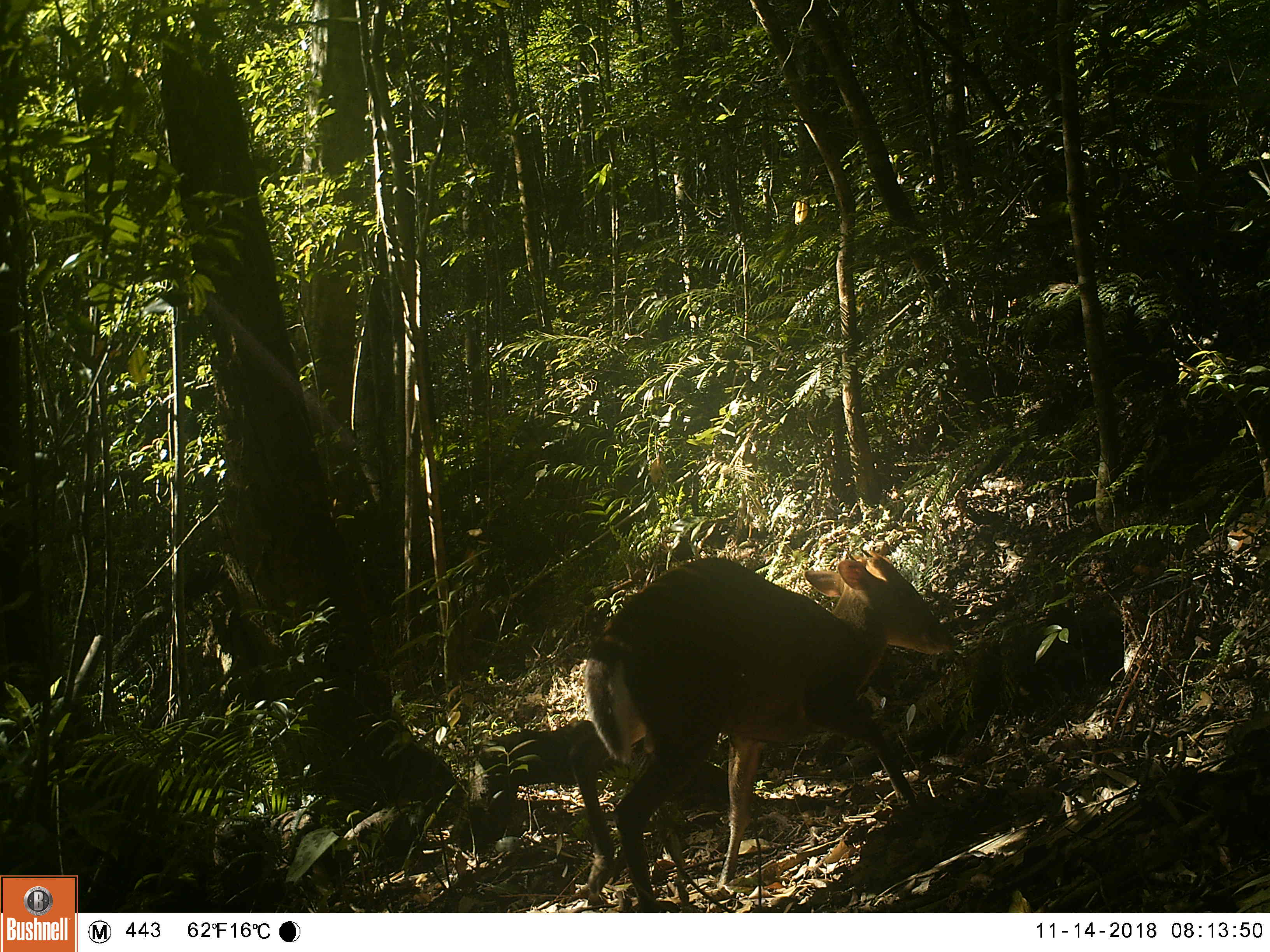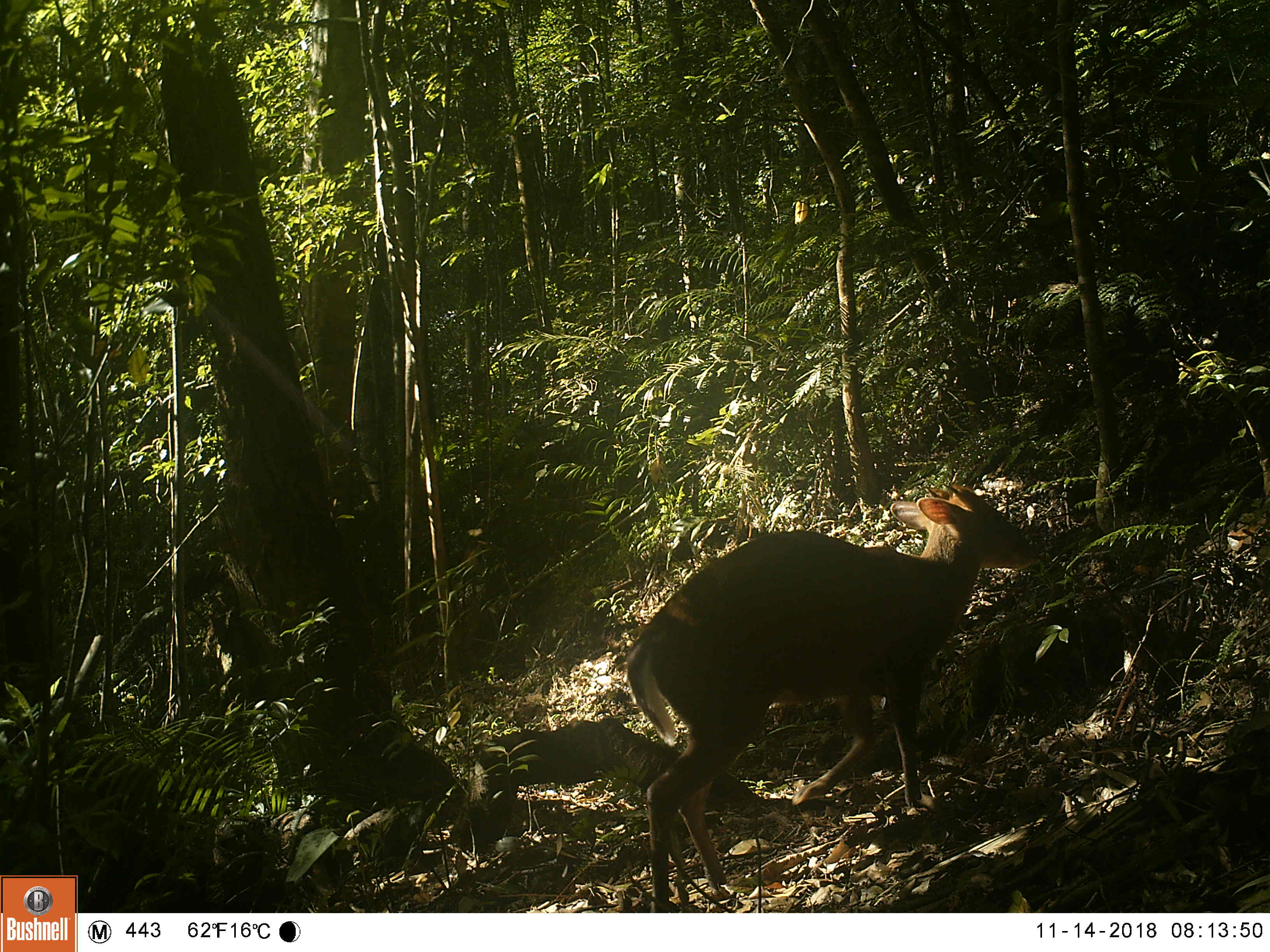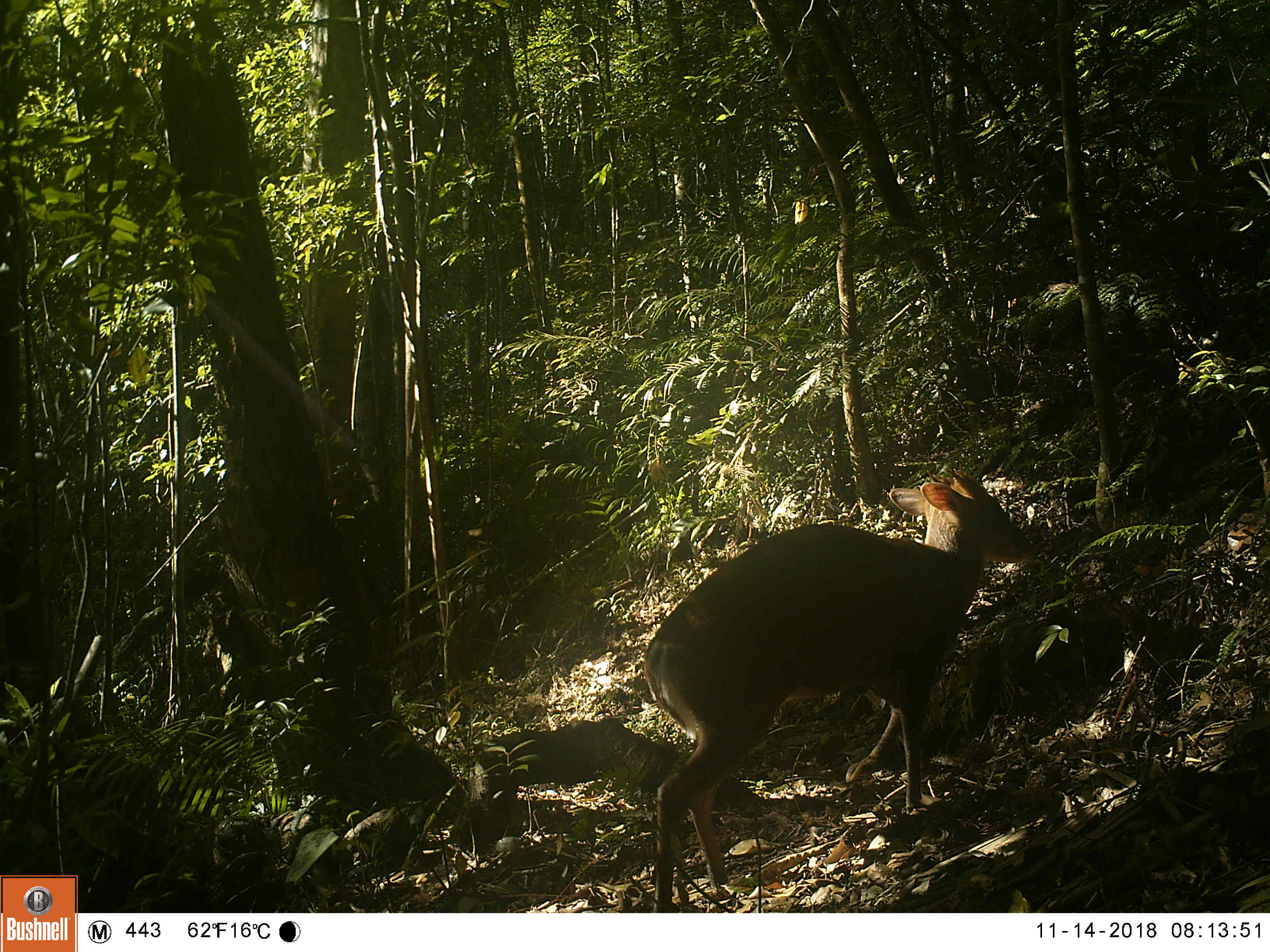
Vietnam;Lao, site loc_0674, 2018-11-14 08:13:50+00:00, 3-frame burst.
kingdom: Animalia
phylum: Chordata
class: Mammalia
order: Artiodactyla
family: Cervidae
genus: Muntiacus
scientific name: Muntiacus rooseveltorum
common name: roosevelt's muntjac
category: roosevelts muntjac group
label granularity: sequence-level